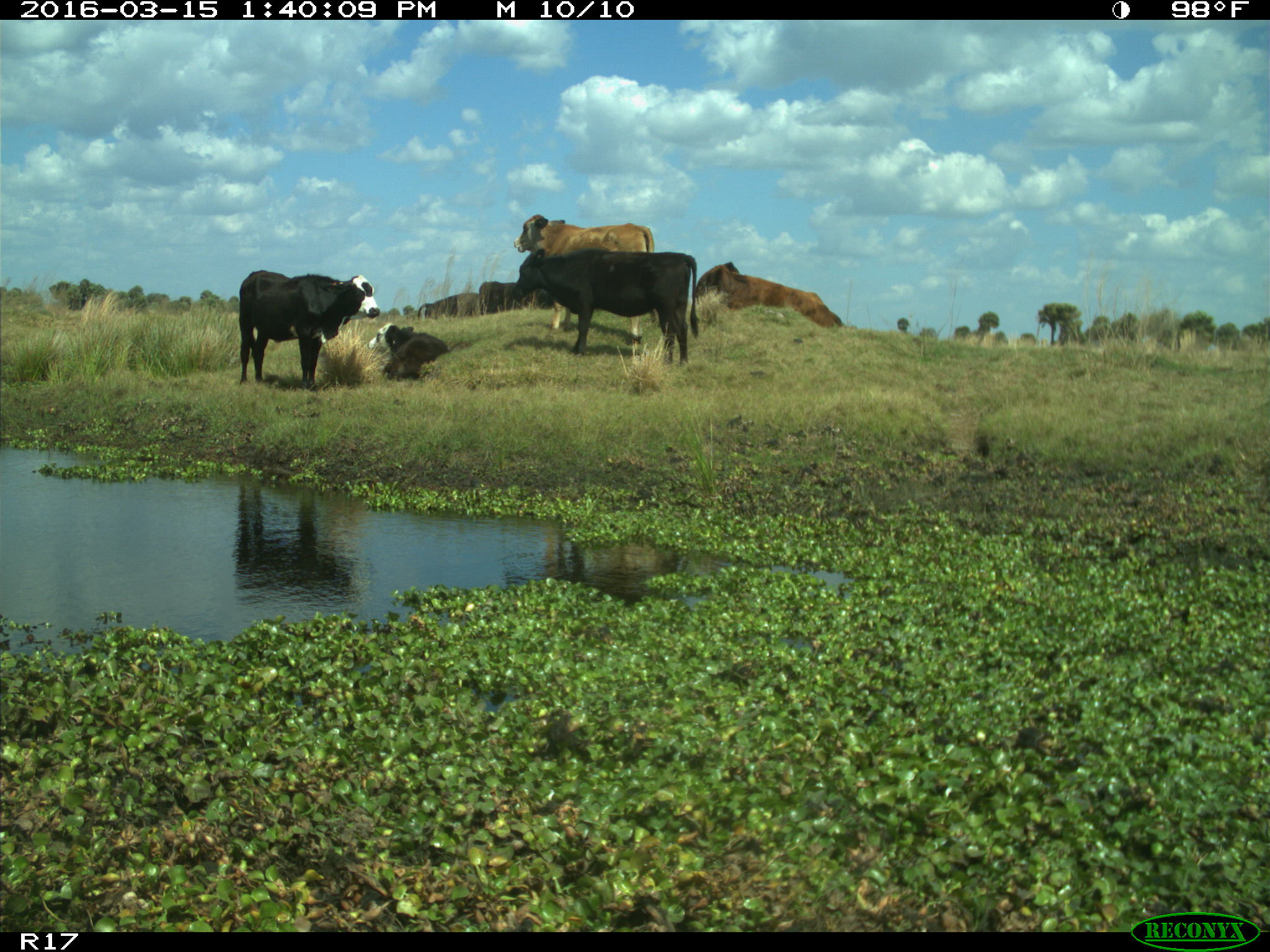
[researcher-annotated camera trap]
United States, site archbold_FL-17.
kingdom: Animalia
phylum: Chordata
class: Mammalia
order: Artiodactyla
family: Bovidae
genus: Bos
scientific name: Bos taurus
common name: domestic cow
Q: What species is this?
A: Bos taurus (domestic cow).